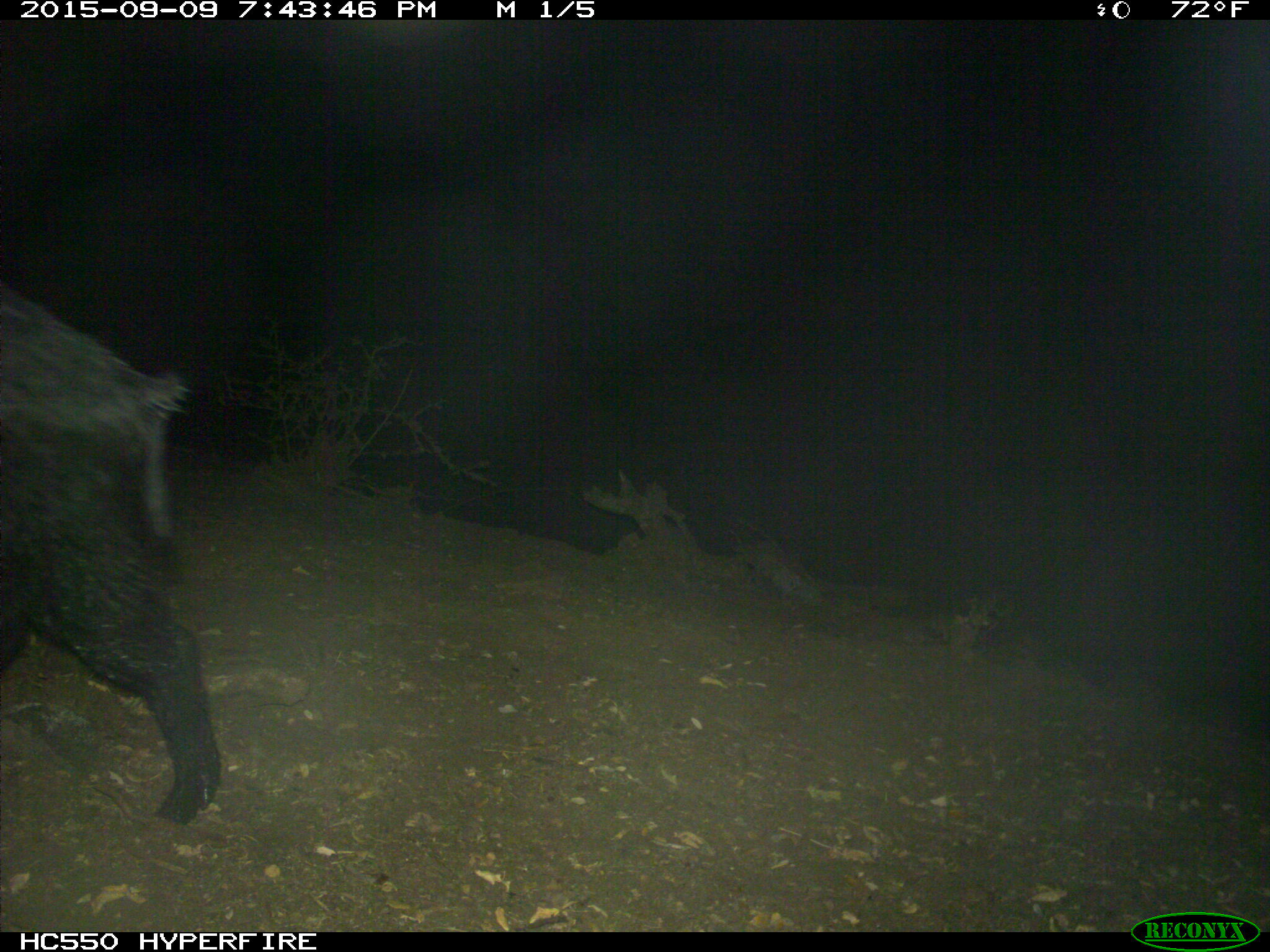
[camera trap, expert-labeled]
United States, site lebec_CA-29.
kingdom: Animalia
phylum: Chordata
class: Mammalia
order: Artiodactyla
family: Suidae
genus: Sus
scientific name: Sus scrofa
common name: wild boar